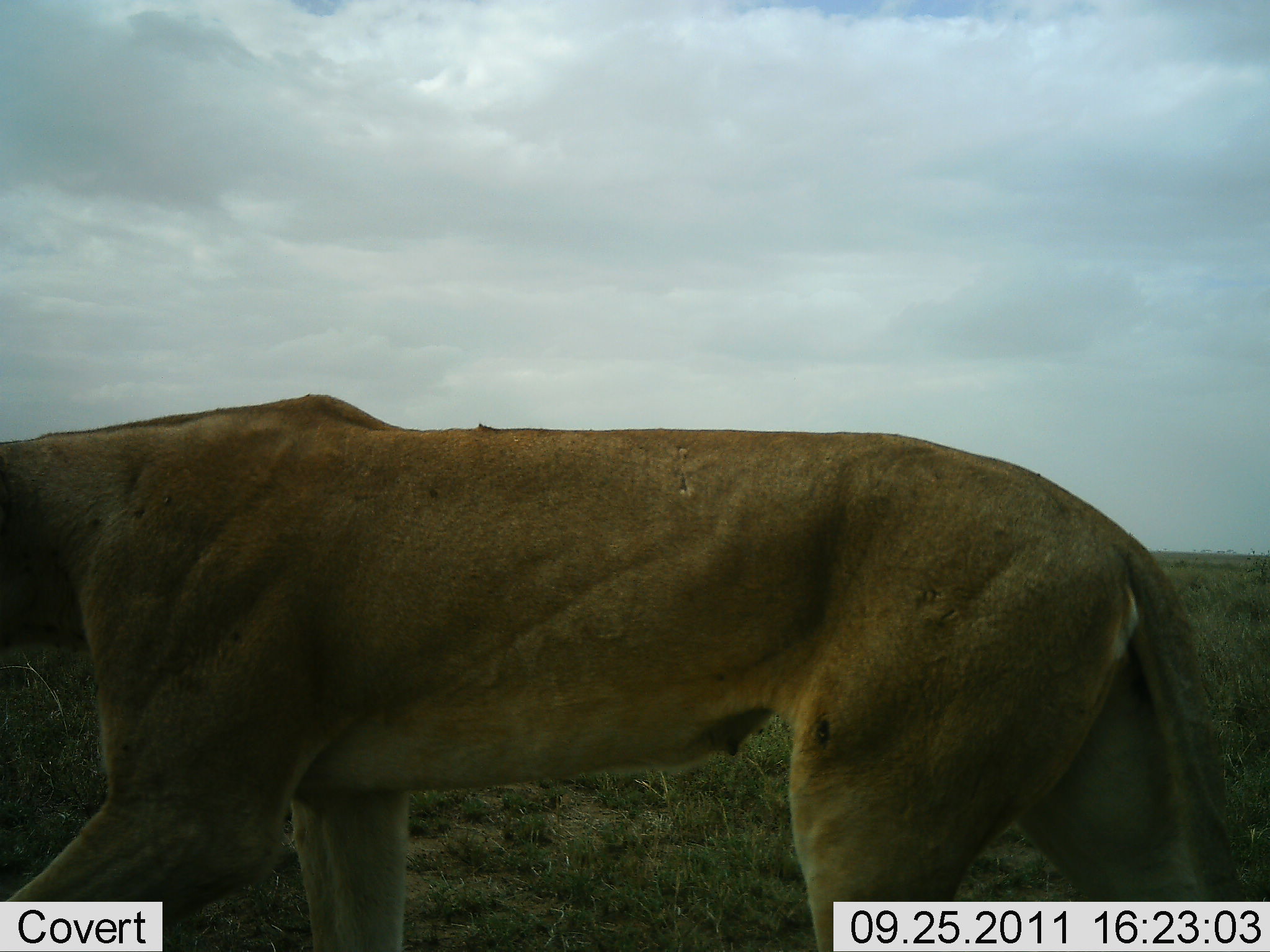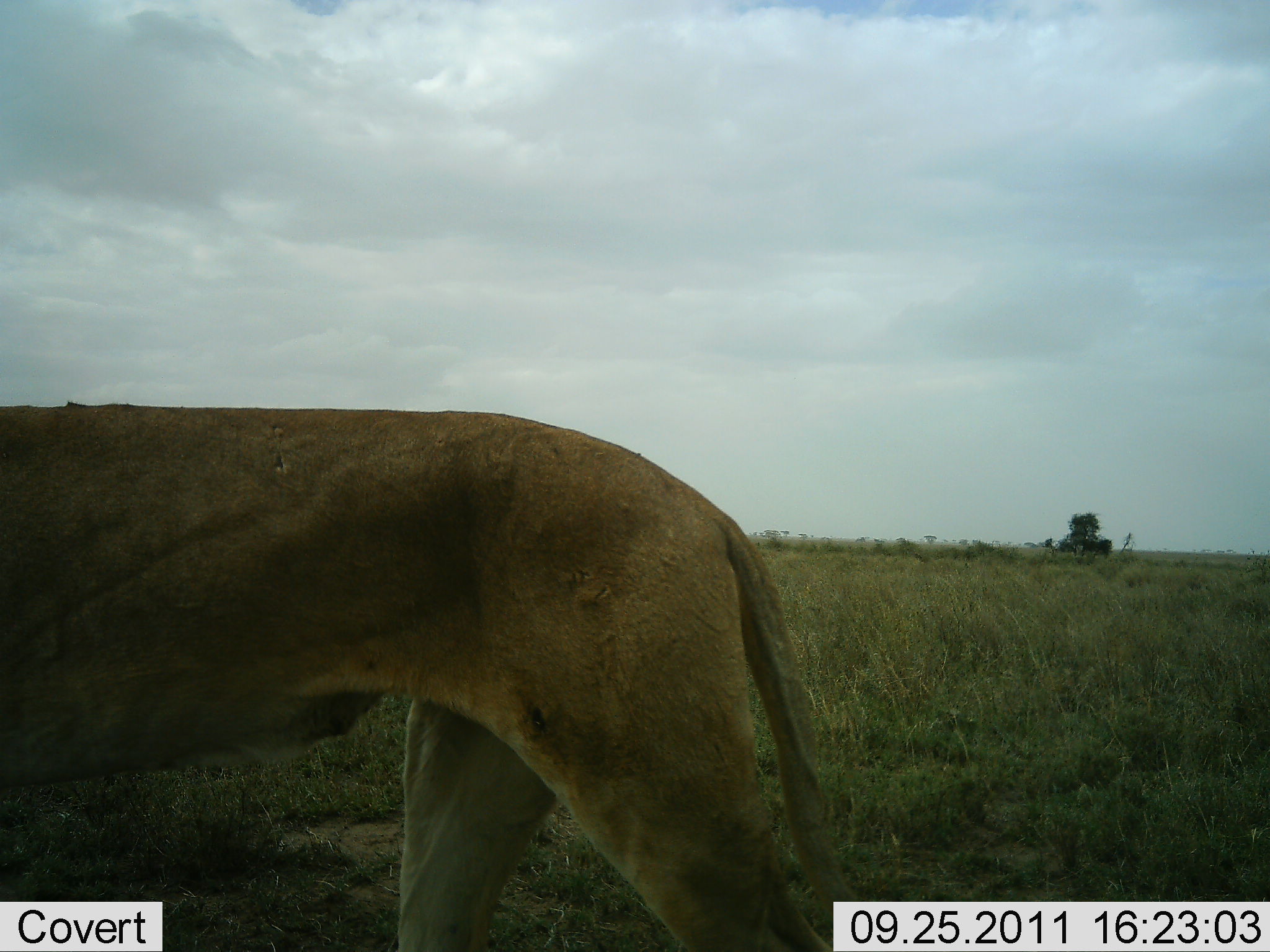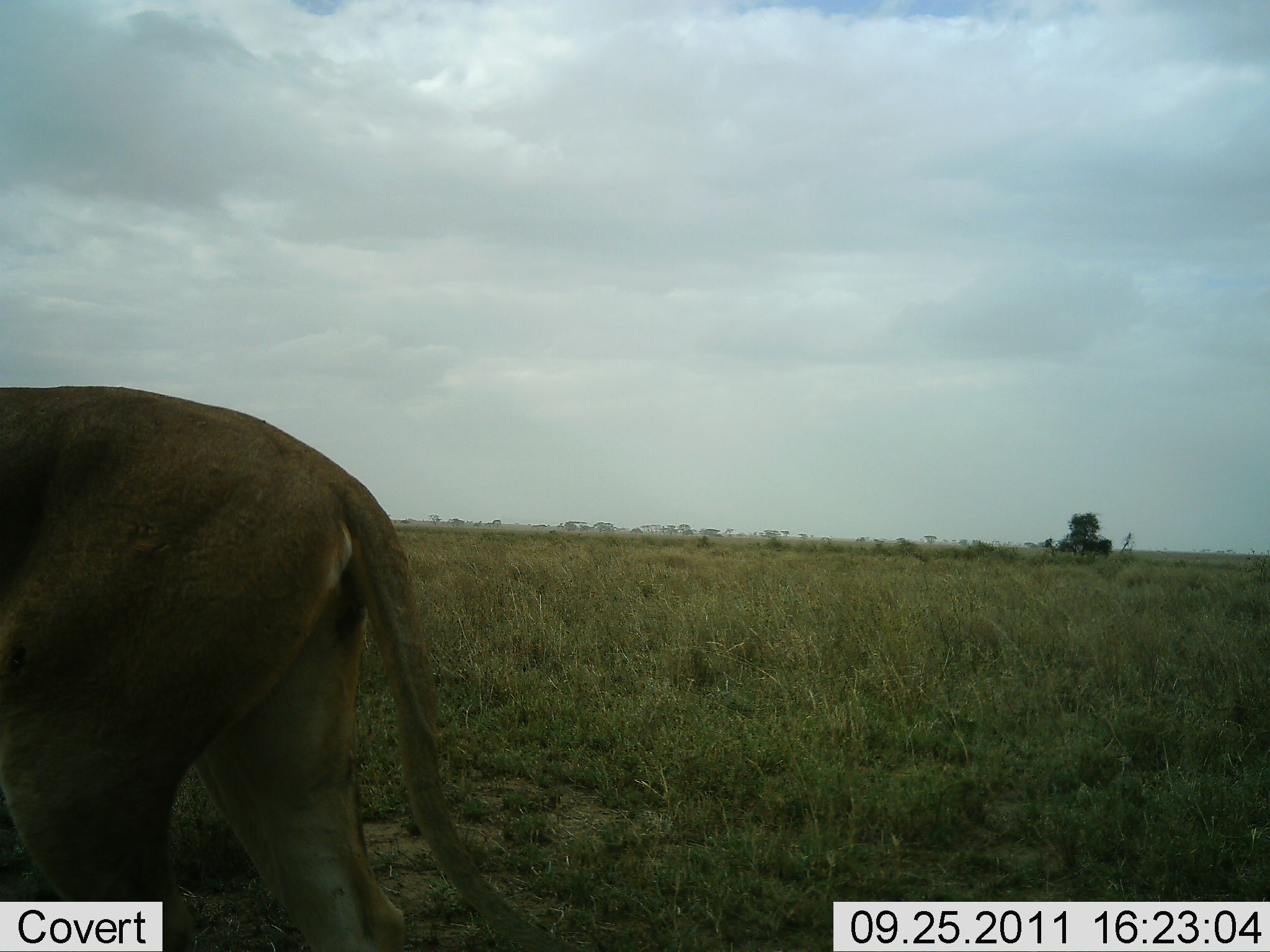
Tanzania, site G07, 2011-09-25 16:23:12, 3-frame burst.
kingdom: Animalia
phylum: Chordata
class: Mammalia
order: Carnivora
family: Felidae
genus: Panthera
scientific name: Panthera leo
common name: lion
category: lionfemale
Lionfemale (lion) (Panthera leo), count 1. Behavior (volunteer vote fractions): standing 0%, resting 0%, moving 100%, interacting 0%. Young present (vote fraction): 0%. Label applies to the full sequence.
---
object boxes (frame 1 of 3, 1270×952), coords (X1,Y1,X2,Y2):
animal: (0,394,1245,951)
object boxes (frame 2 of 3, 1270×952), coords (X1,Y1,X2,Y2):
animal: (0,403,873,951)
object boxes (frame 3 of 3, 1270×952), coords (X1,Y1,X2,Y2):
animal: (0,385,575,951)